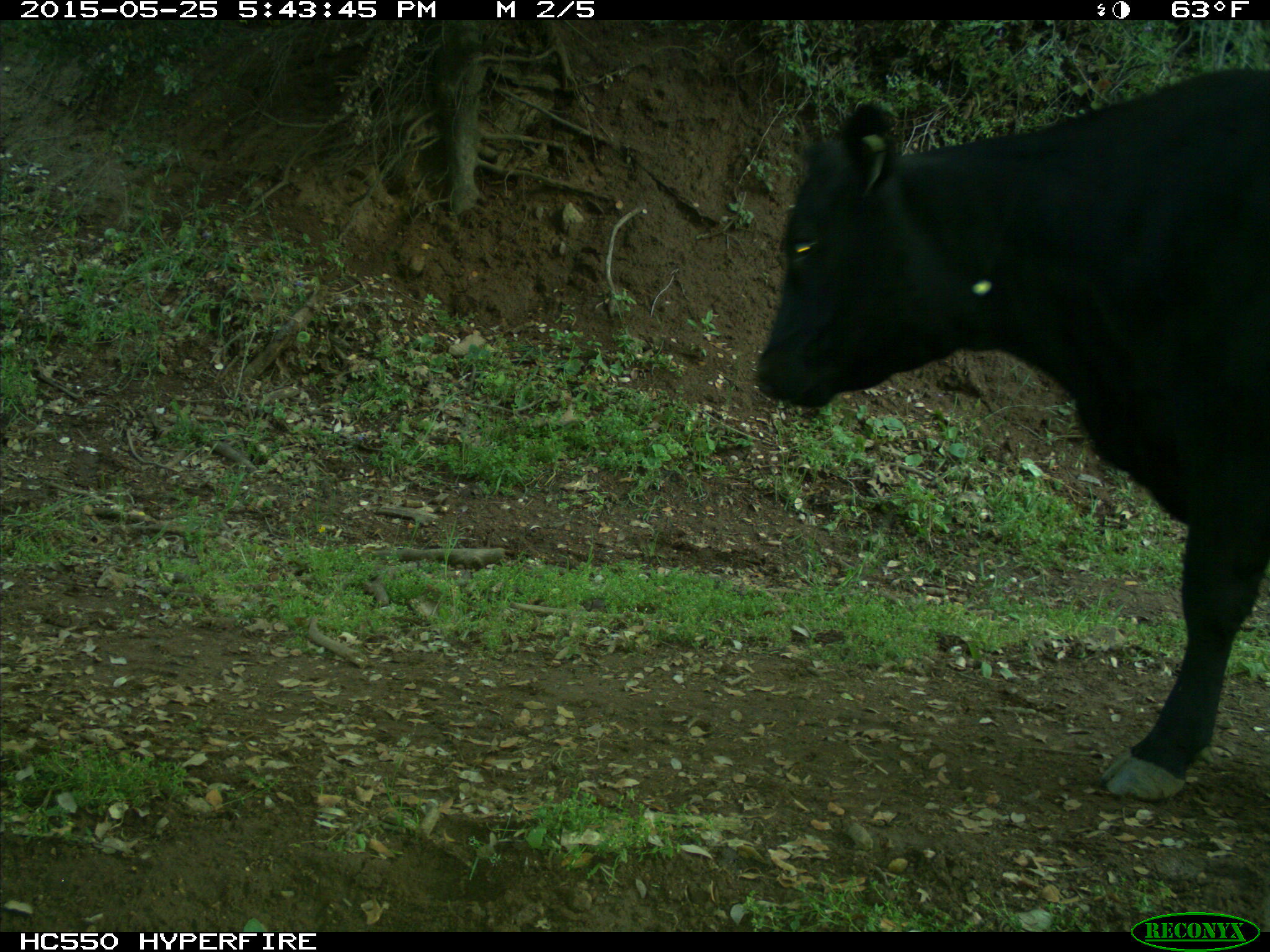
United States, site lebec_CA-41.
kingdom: Animalia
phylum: Chordata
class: Mammalia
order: Artiodactyla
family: Bovidae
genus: Bos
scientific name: Bos taurus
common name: domestic cow